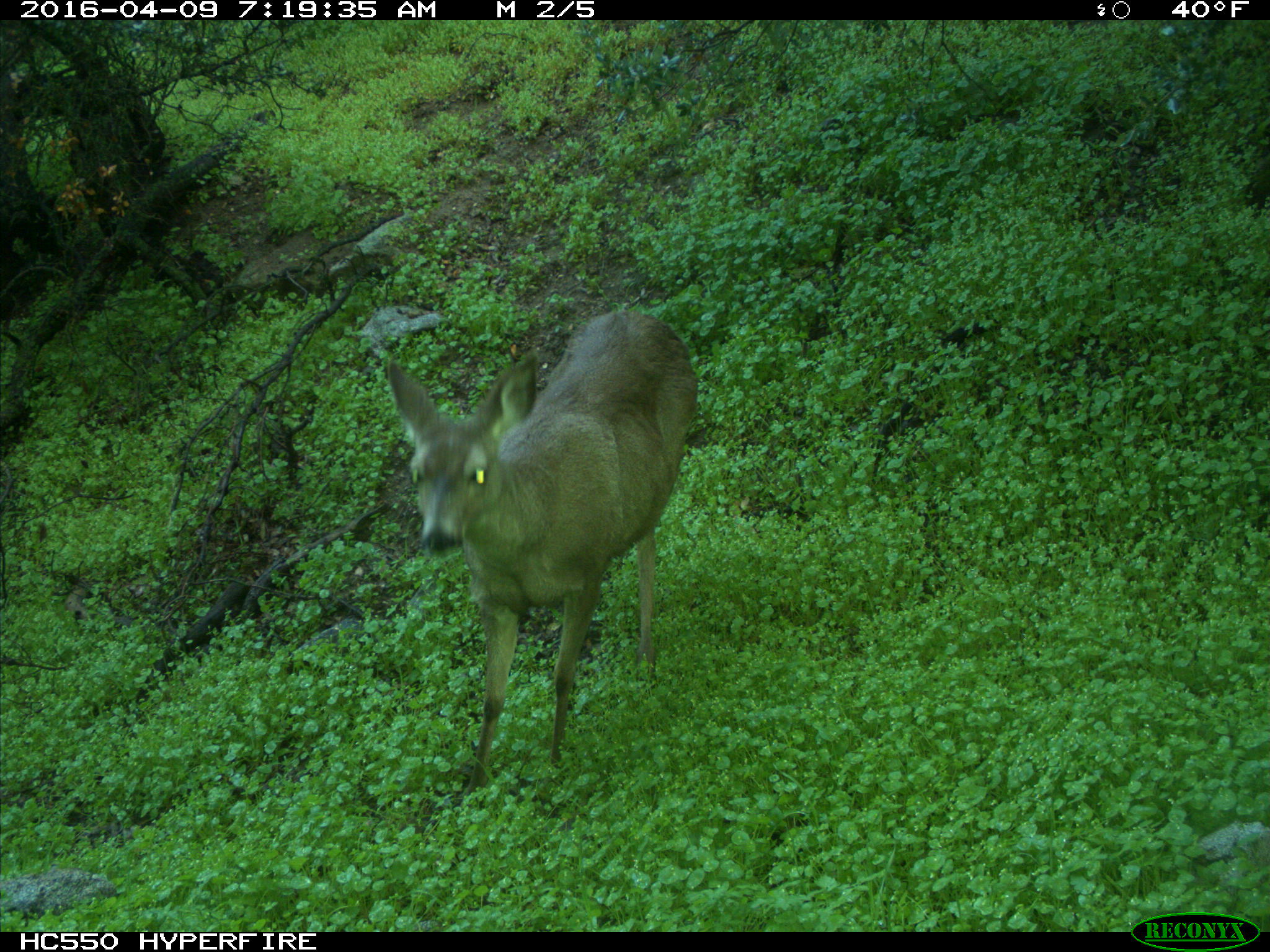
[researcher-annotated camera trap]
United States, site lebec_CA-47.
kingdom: Animalia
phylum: Chordata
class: Mammalia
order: Artiodactyla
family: Cervidae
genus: Odocoileus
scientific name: Odocoileus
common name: deer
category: unidentified deer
Unidentified deer (deer) (Odocoileus).